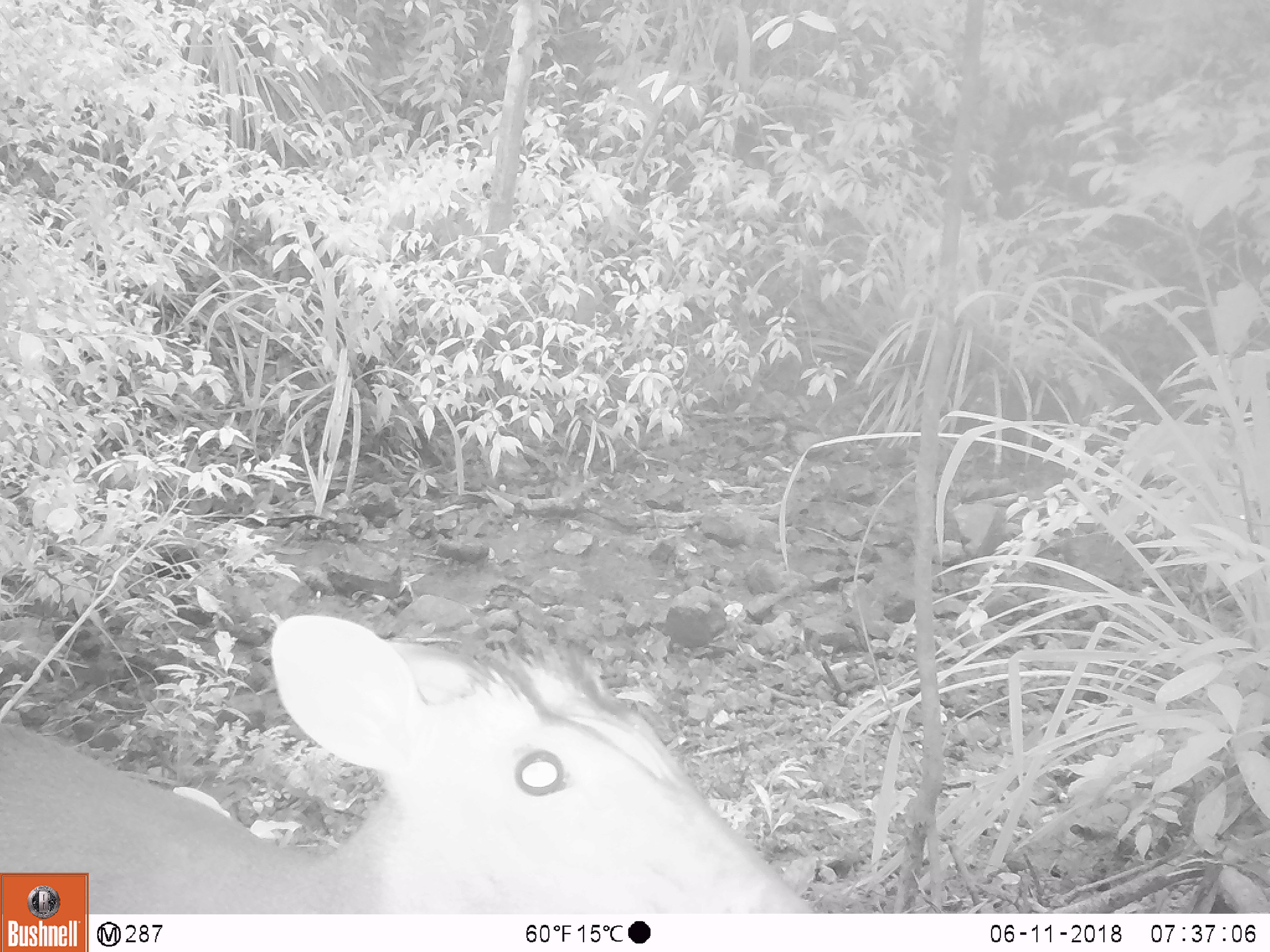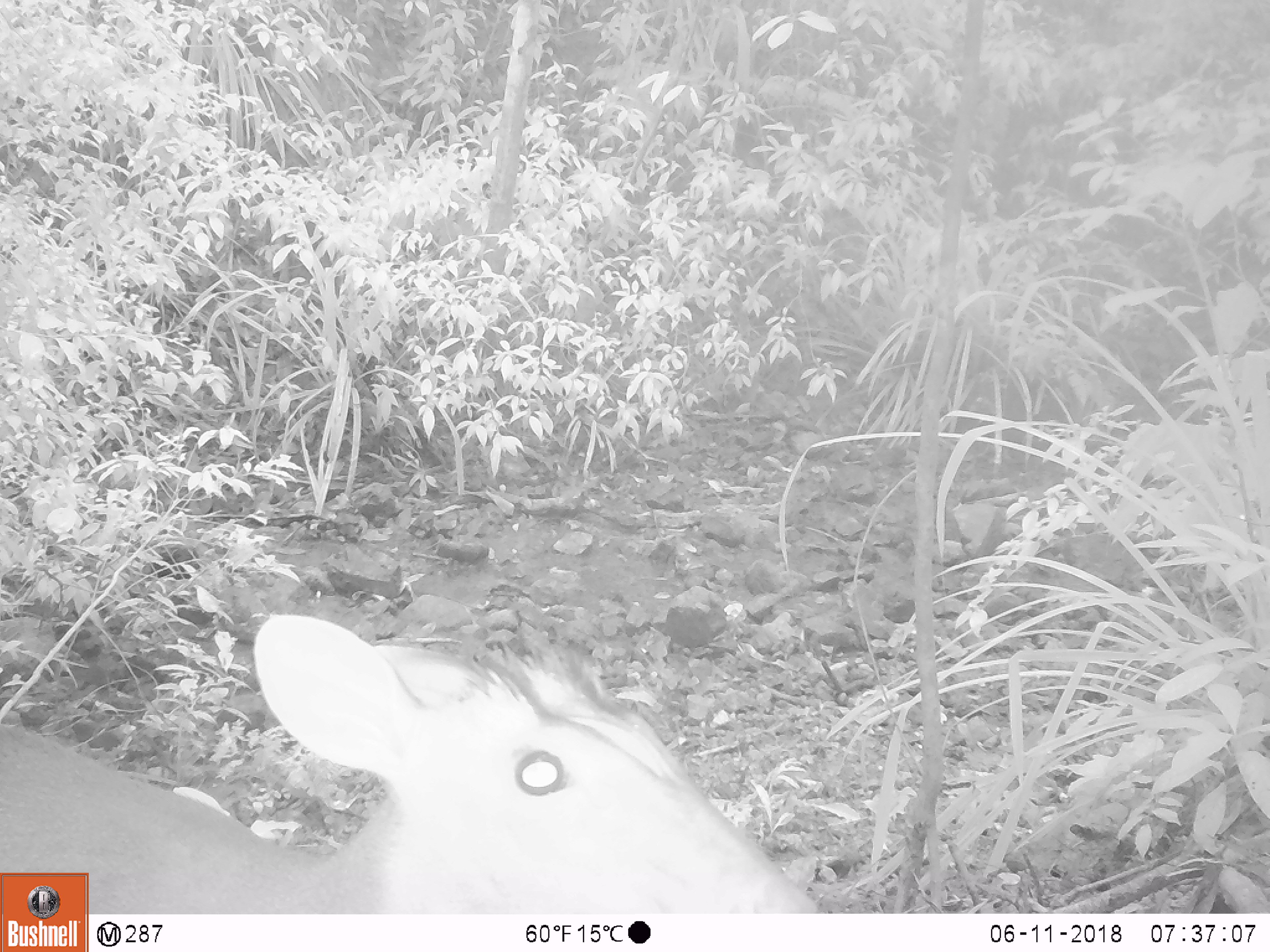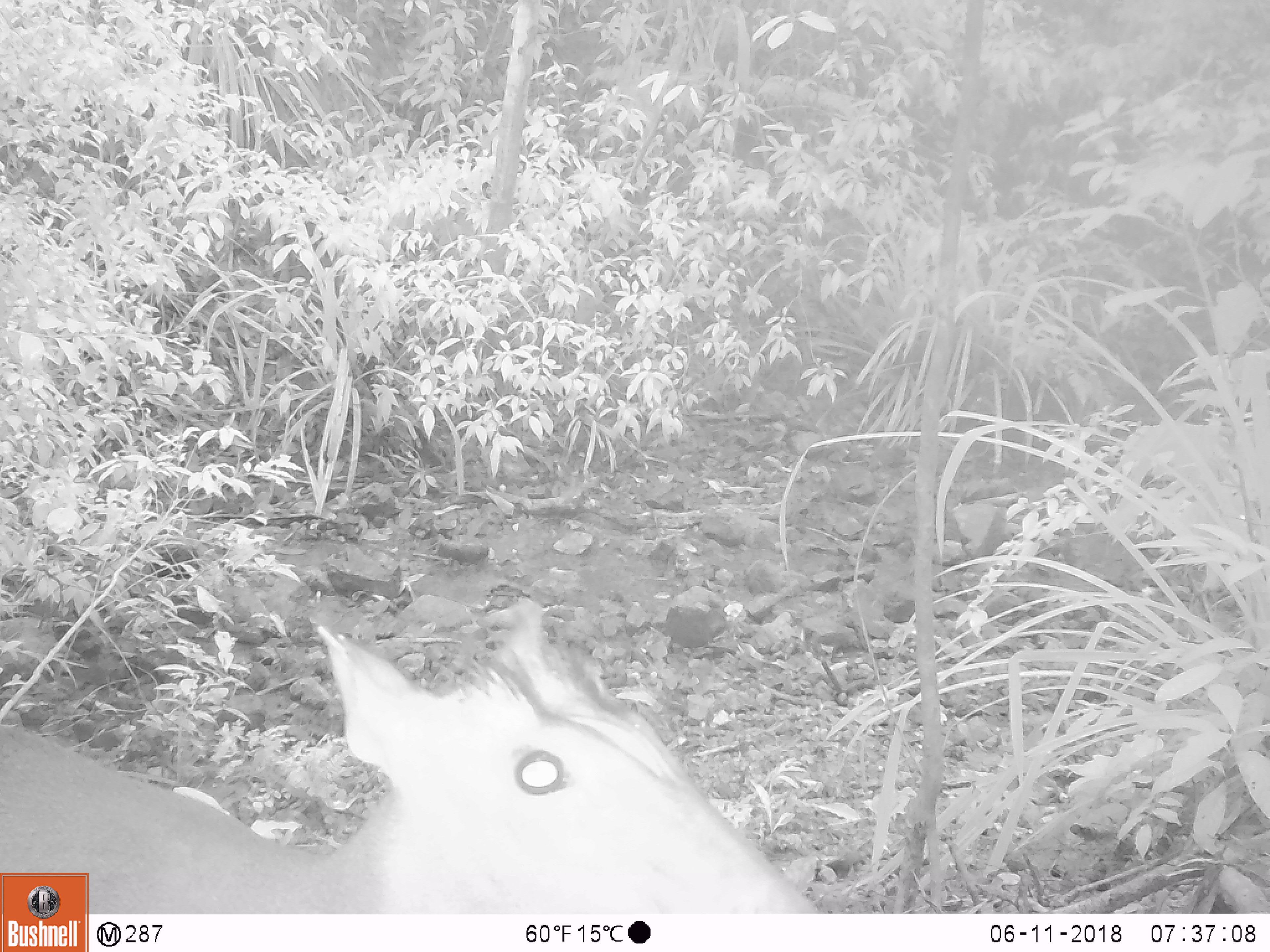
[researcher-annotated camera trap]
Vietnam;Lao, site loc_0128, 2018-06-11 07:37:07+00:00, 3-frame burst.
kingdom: Animalia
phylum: Chordata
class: Mammalia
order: Artiodactyla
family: Cervidae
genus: Muntiacus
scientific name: Muntiacus rooseveltorum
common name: roosevelt's muntjac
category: roosevelts muntjac group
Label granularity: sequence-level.